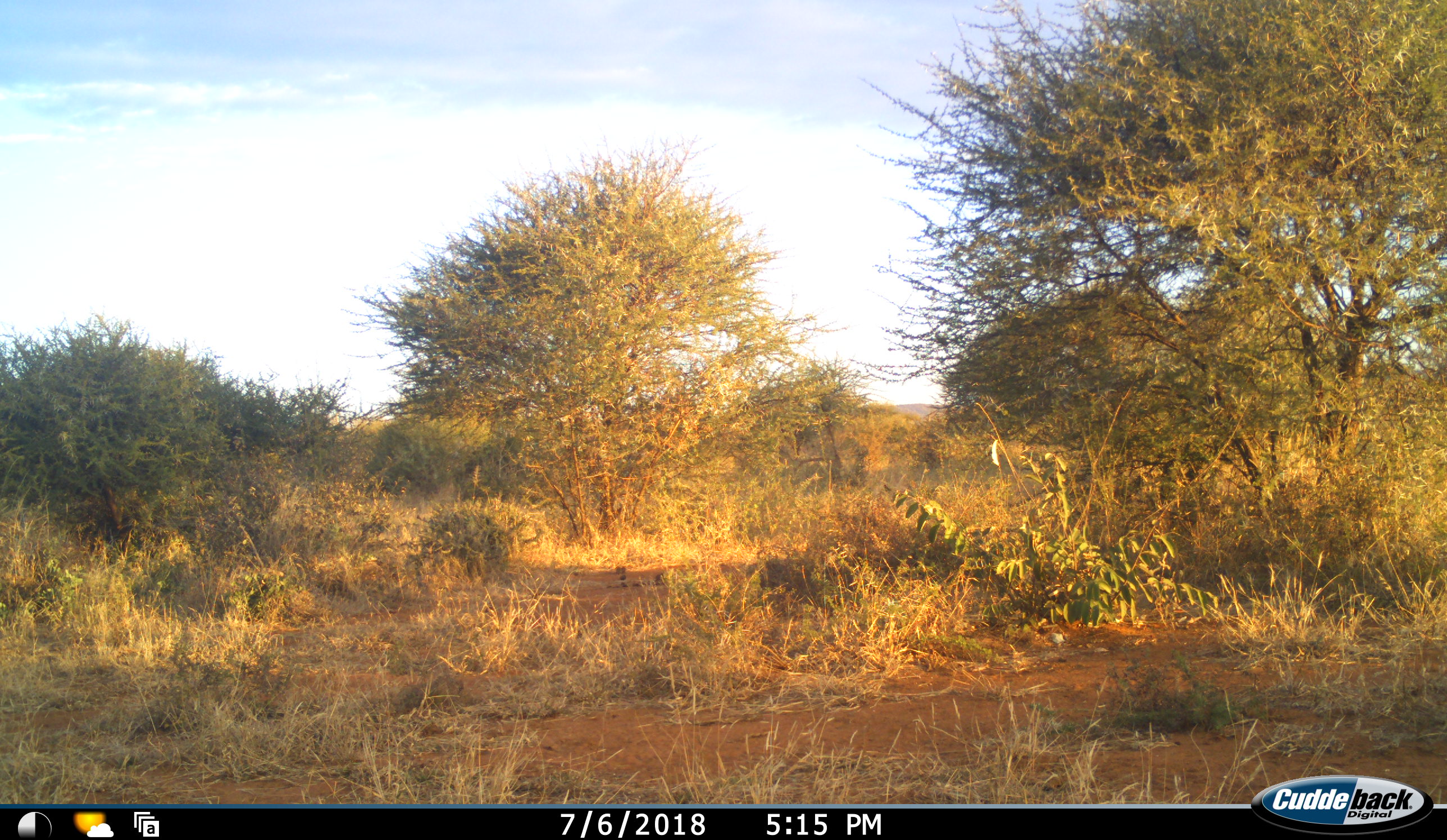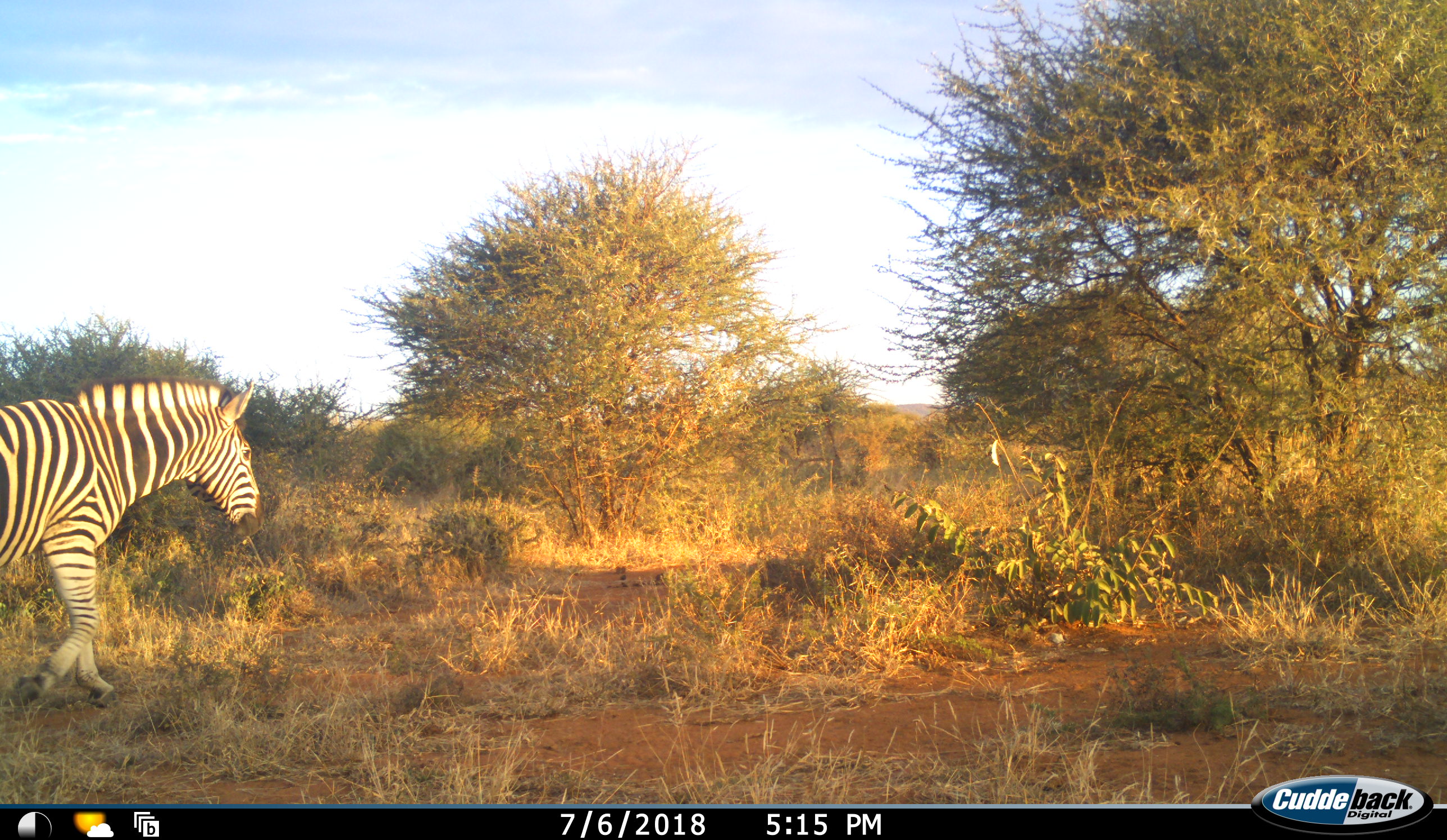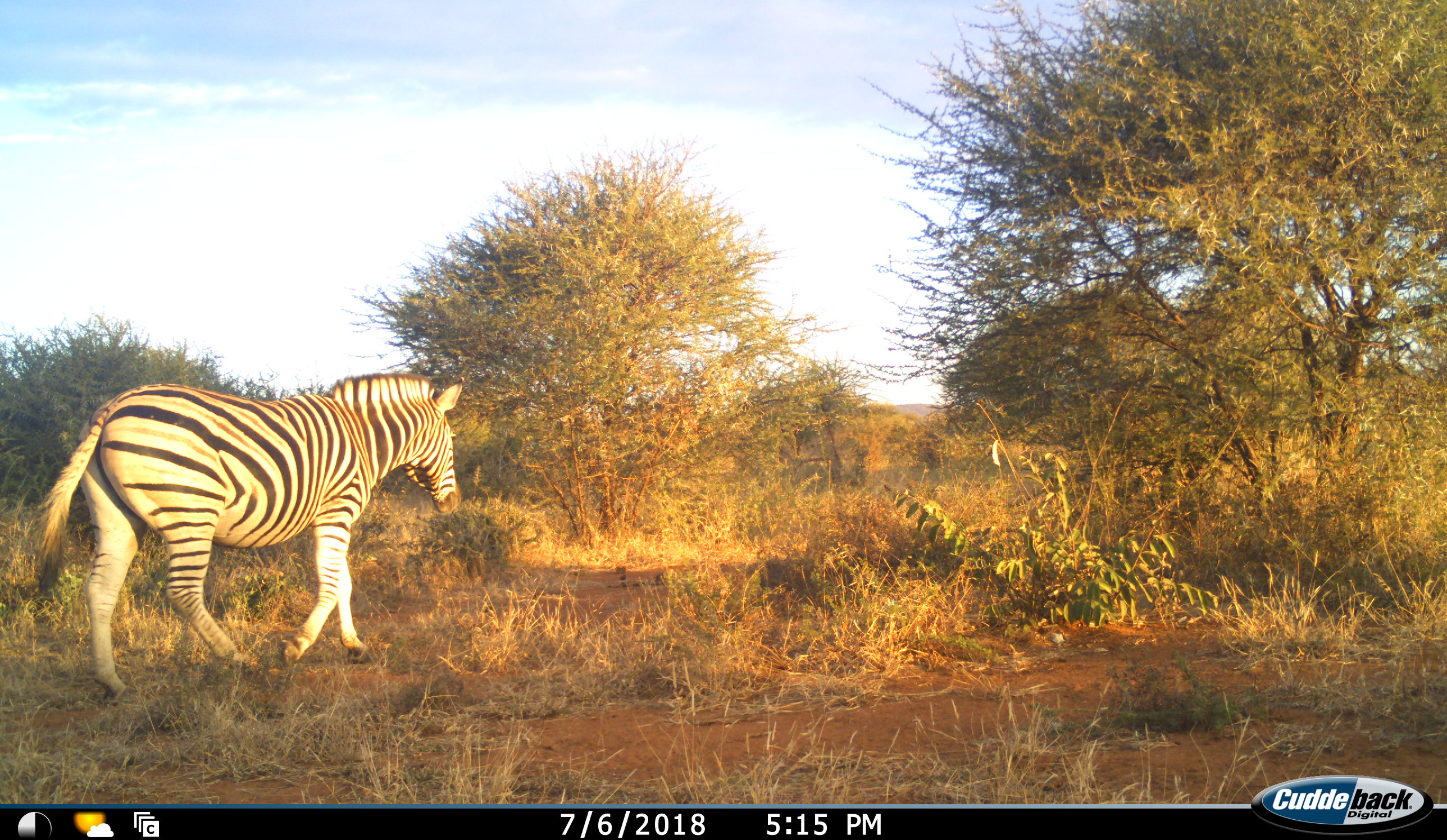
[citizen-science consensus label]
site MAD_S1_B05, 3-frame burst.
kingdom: Animalia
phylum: Chordata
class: Mammalia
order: Perissodactyla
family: Equidae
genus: Equus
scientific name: Equus quagga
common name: plains zebra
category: zebraplains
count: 1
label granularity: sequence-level